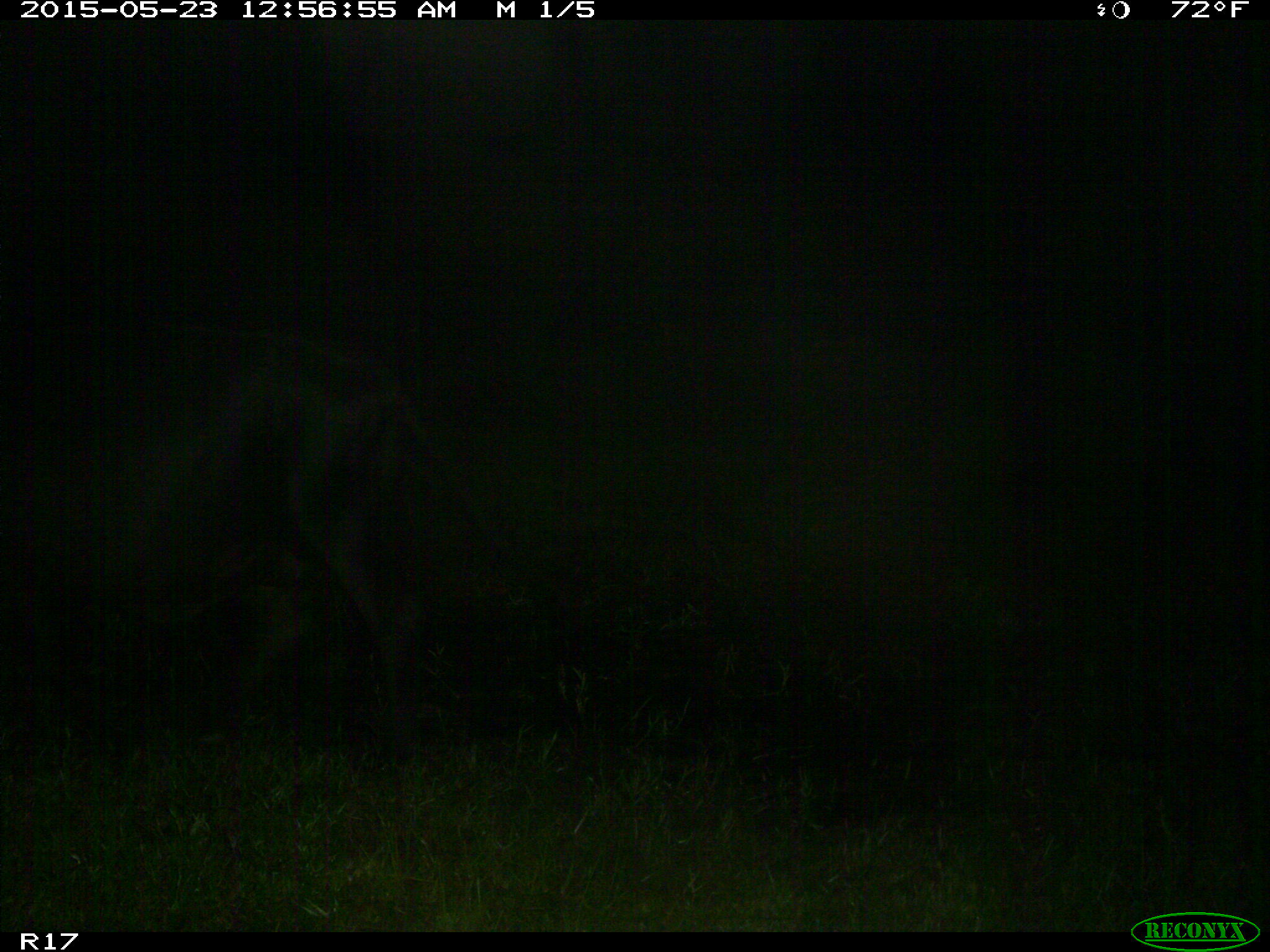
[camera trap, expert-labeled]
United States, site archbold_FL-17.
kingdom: Animalia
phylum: Chordata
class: Mammalia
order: Artiodactyla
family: Bovidae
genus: Bos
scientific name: Bos taurus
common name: domestic cow